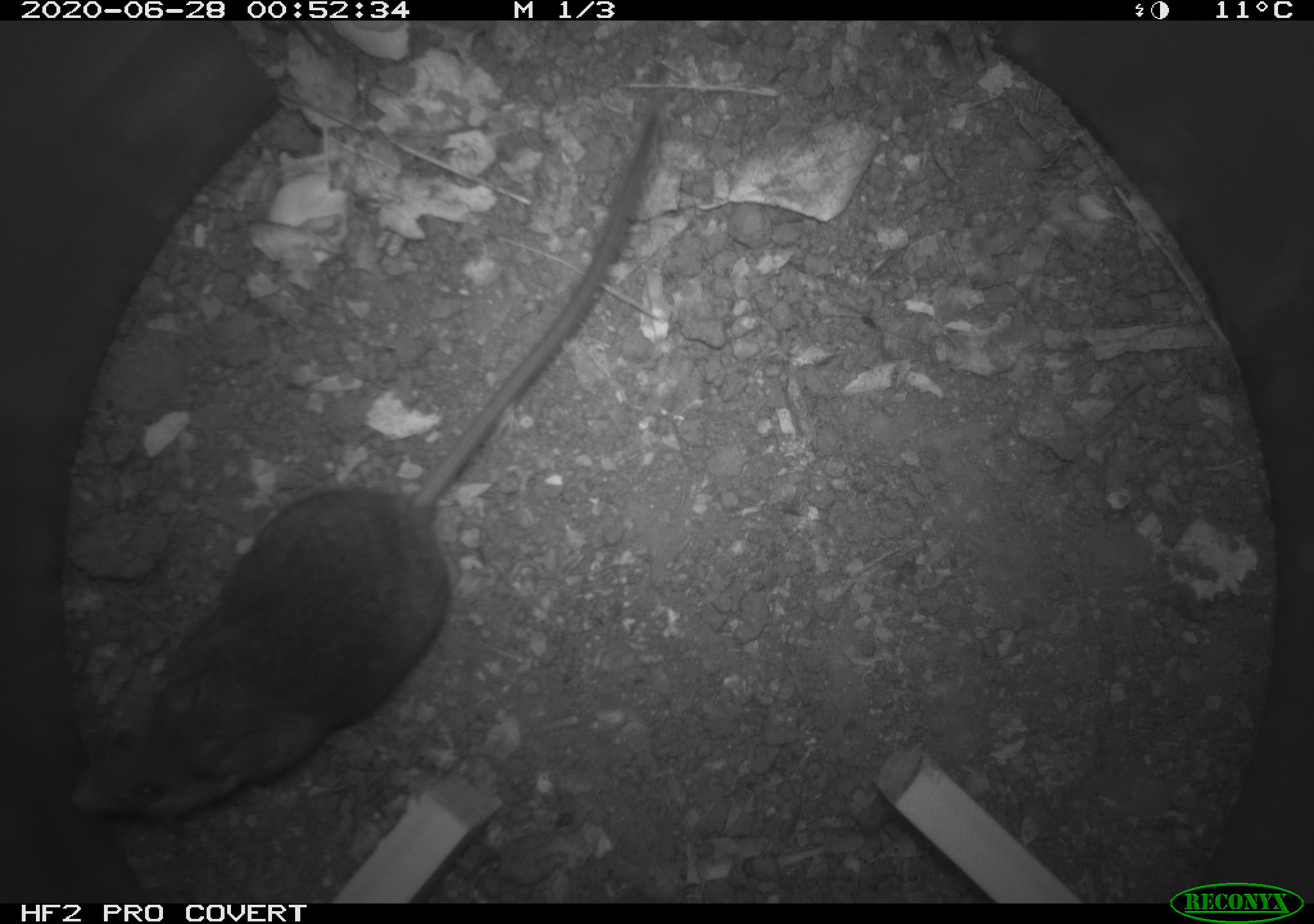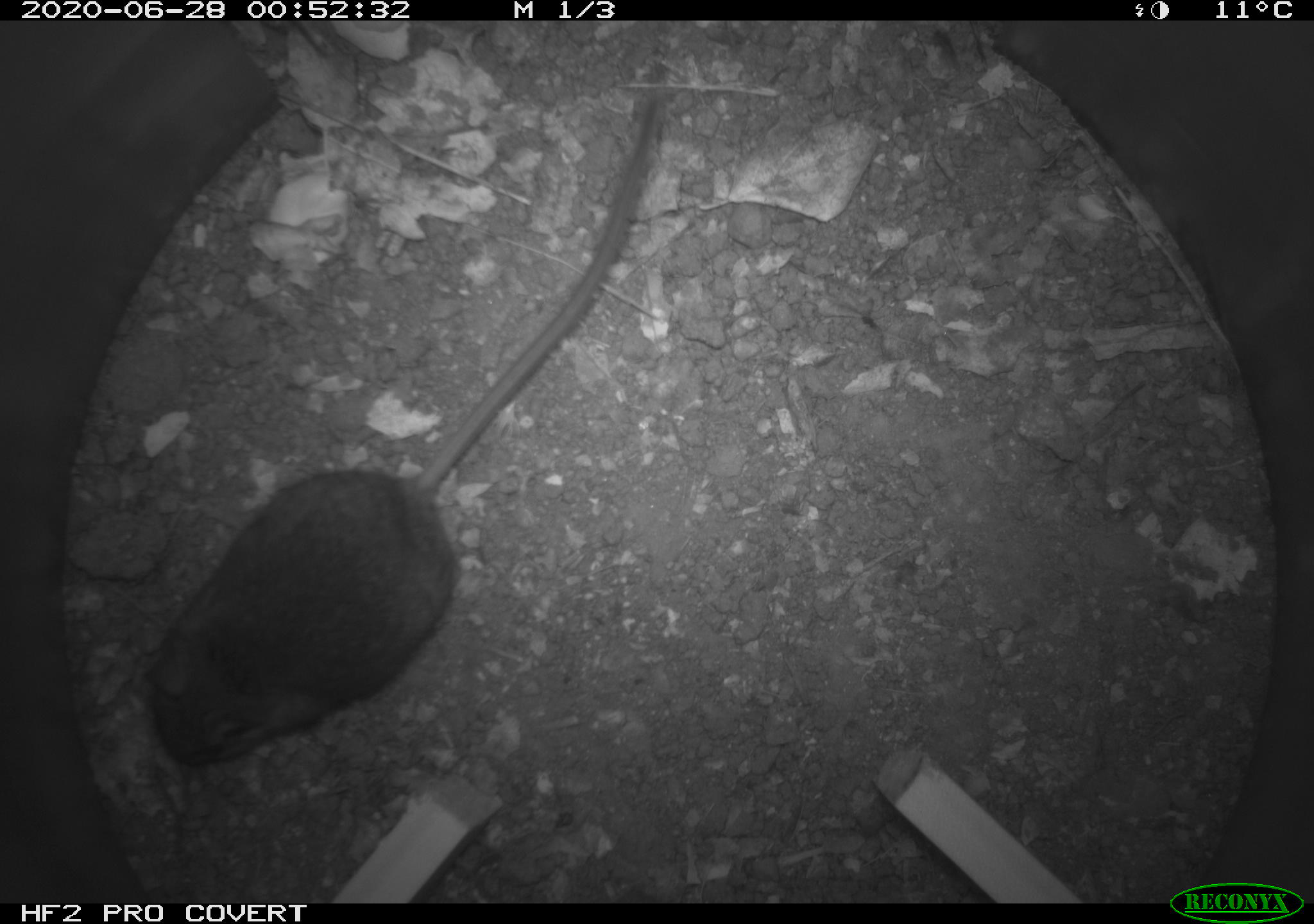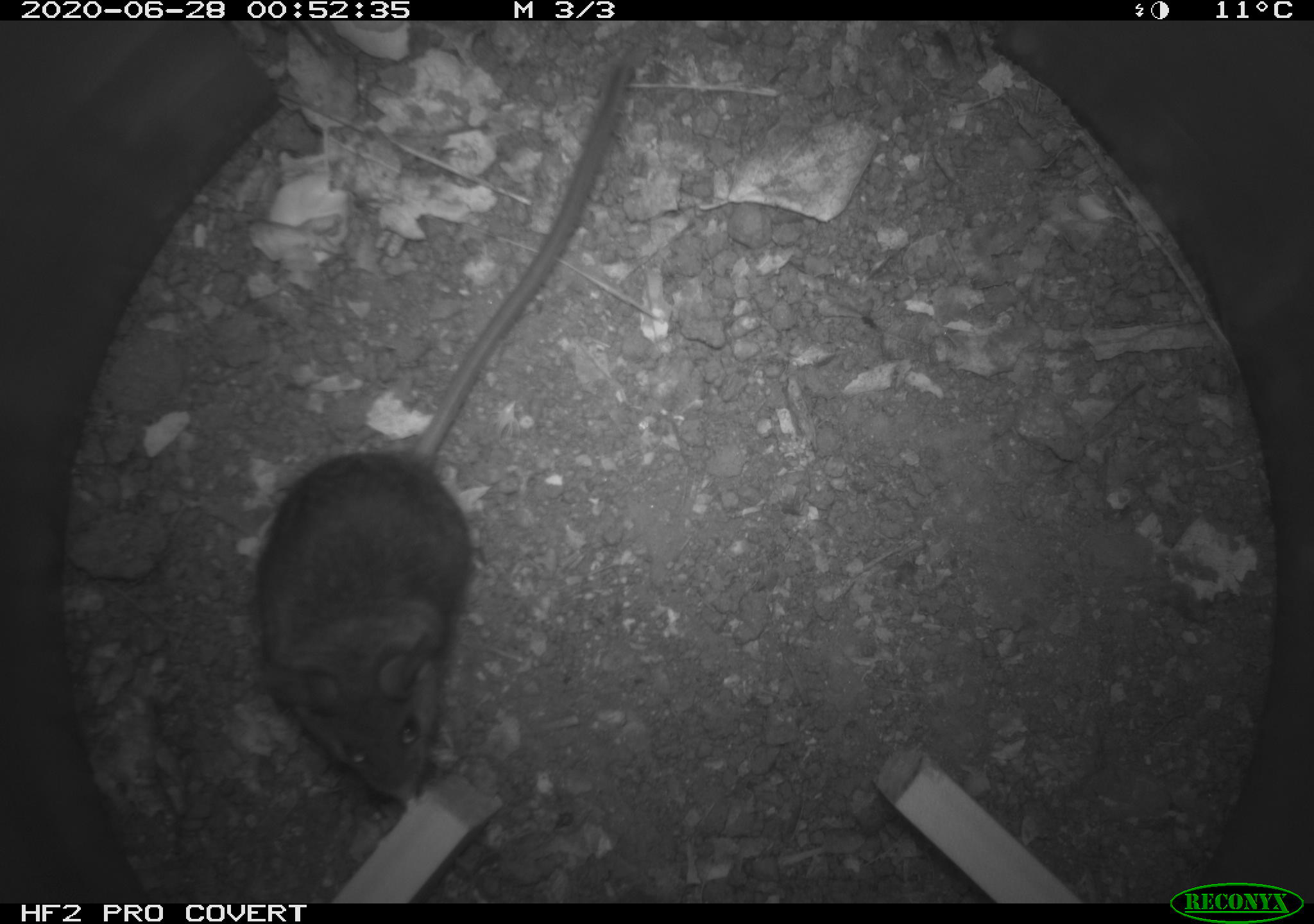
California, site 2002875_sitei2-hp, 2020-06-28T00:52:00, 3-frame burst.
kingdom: Animalia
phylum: Chordata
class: Mammalia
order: Rodentia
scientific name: Rodentia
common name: rodent